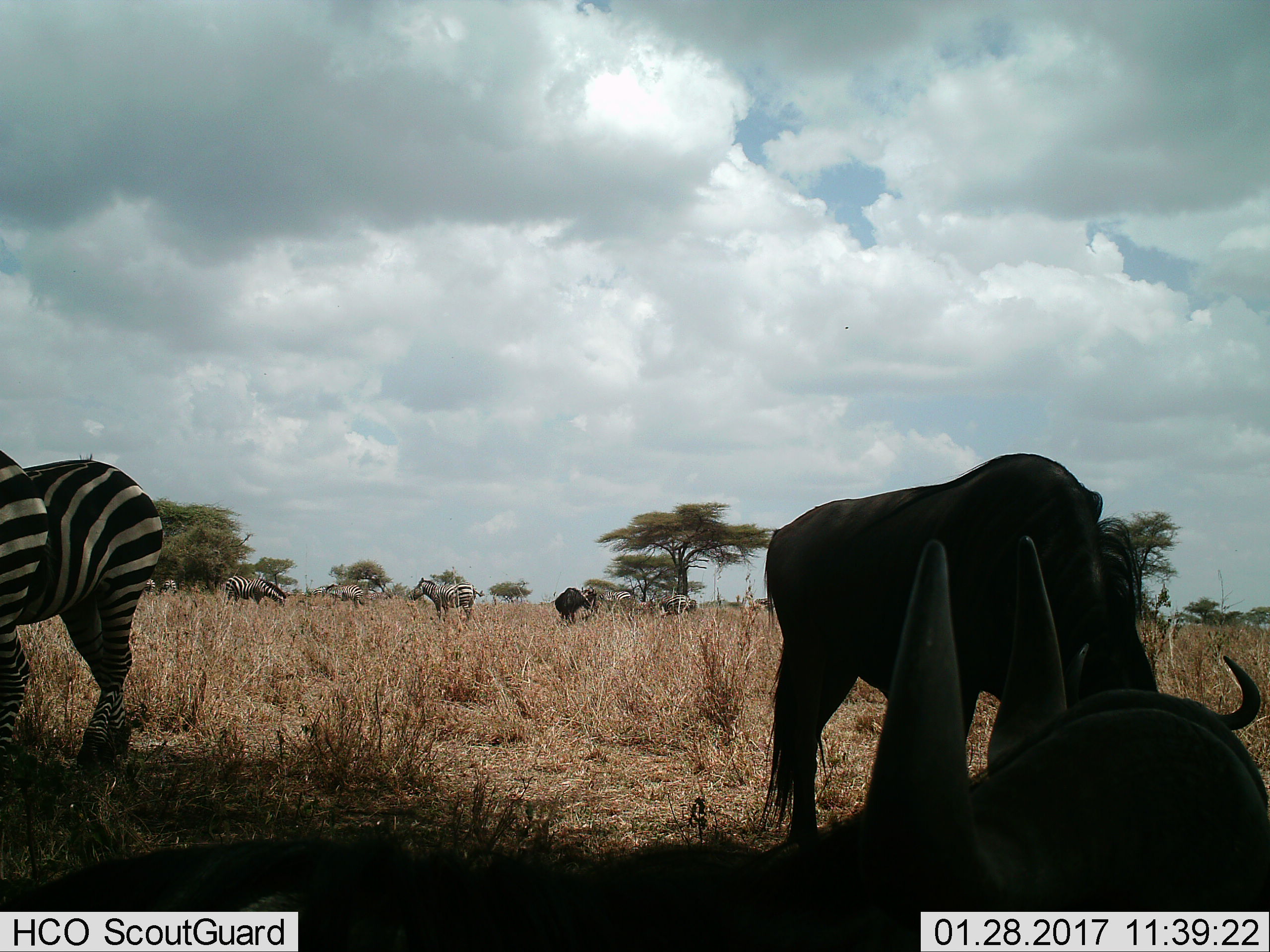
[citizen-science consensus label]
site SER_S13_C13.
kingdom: Animalia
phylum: Chordata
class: Mammalia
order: Artiodactyla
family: Bovidae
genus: Connochaetes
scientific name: Connochaetes taurinus taurinus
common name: blue wildebeest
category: wildebeestblue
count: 3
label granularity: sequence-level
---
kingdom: Animalia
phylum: Chordata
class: Mammalia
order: Perissodactyla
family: Equidae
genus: Equus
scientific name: Equus quagga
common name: plains zebra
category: zebraplains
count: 9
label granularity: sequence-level